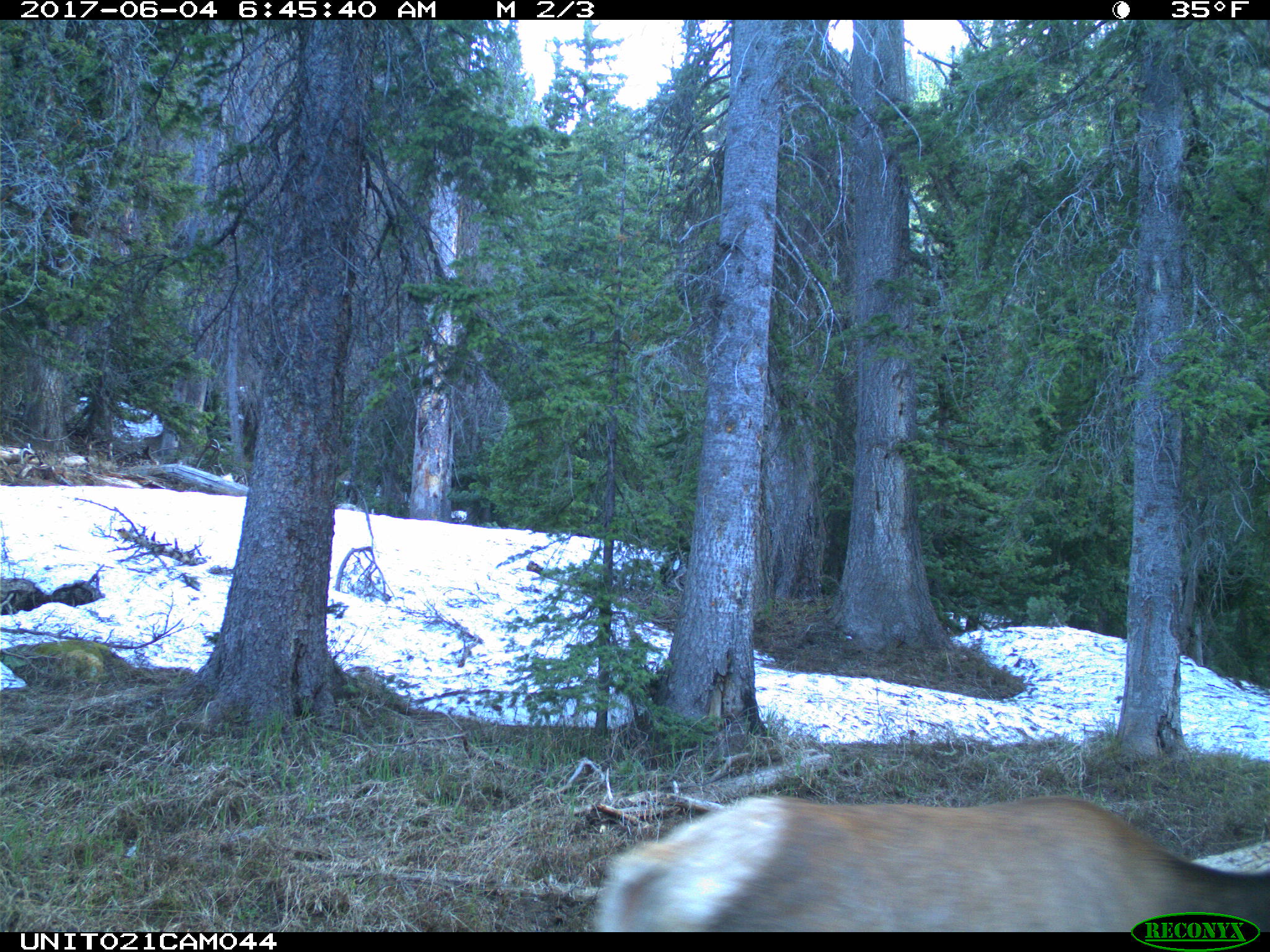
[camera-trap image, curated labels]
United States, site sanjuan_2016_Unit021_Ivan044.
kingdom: Animalia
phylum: Chordata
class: Mammalia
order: Artiodactyla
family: Cervidae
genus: Cervus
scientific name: Cervus elaphus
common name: red deer